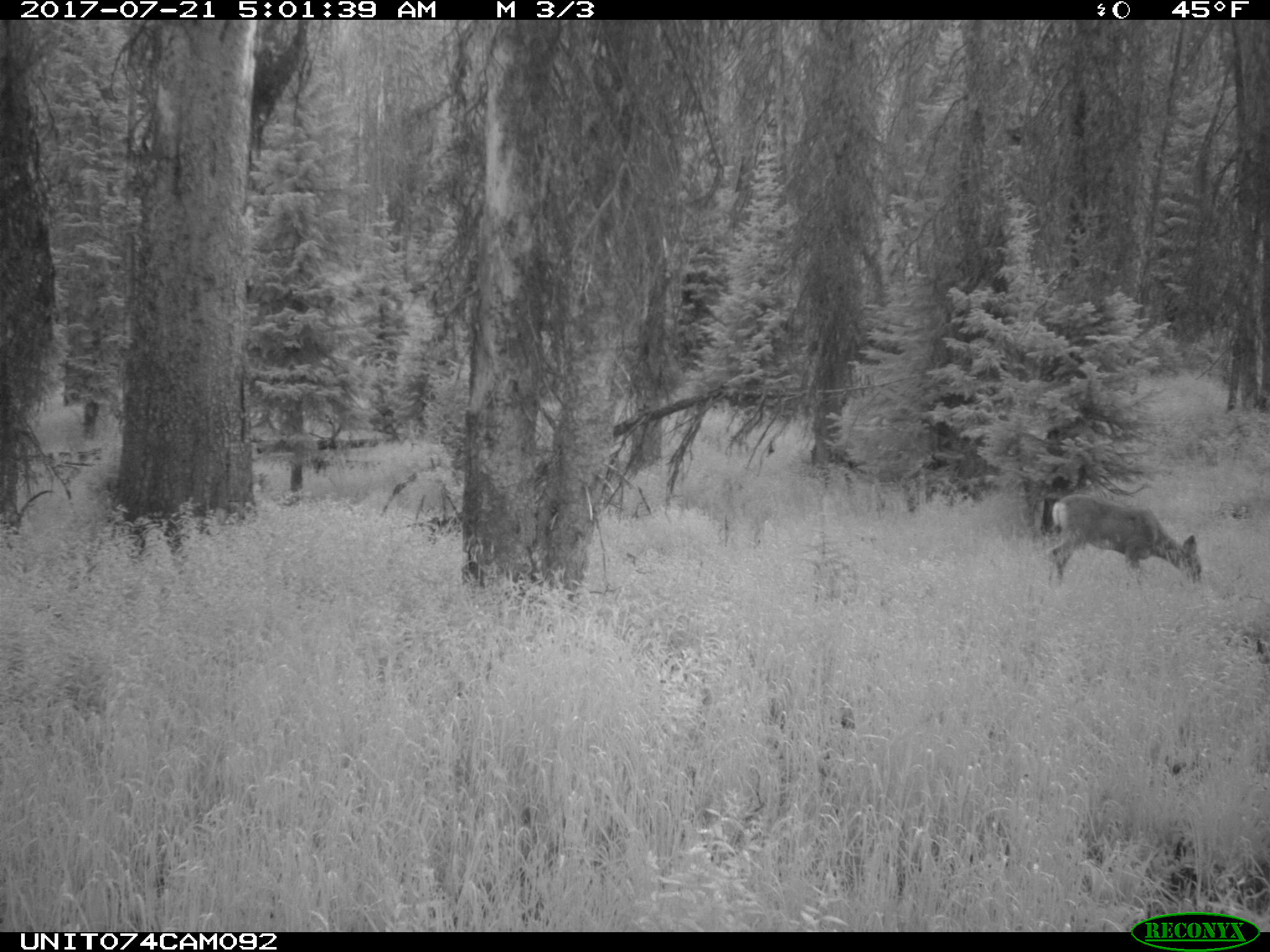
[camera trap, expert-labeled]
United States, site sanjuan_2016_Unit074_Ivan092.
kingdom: Animalia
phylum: Chordata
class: Mammalia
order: Artiodactyla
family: Cervidae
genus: Odocoileus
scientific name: Odocoileus hemionus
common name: mule deer